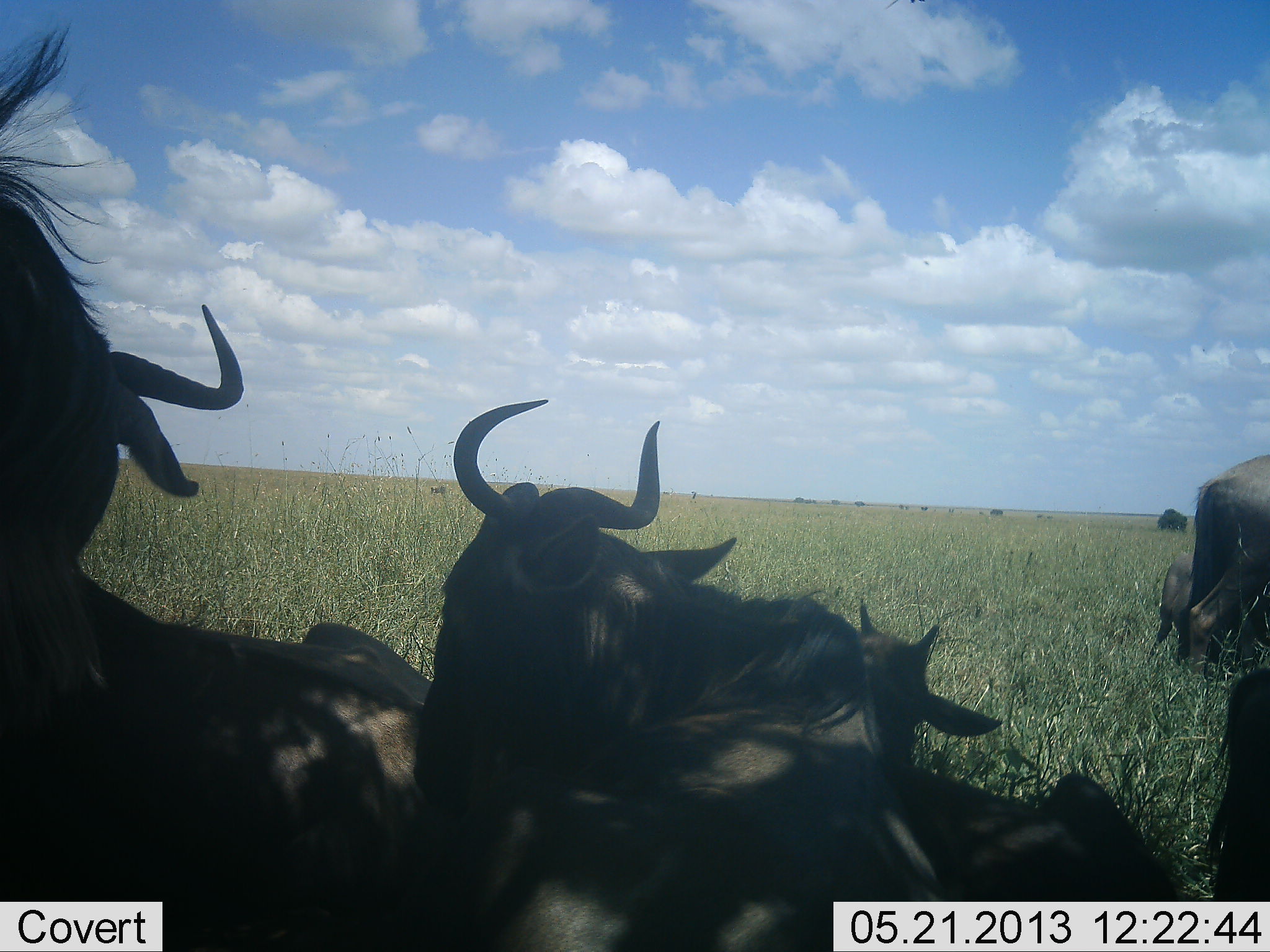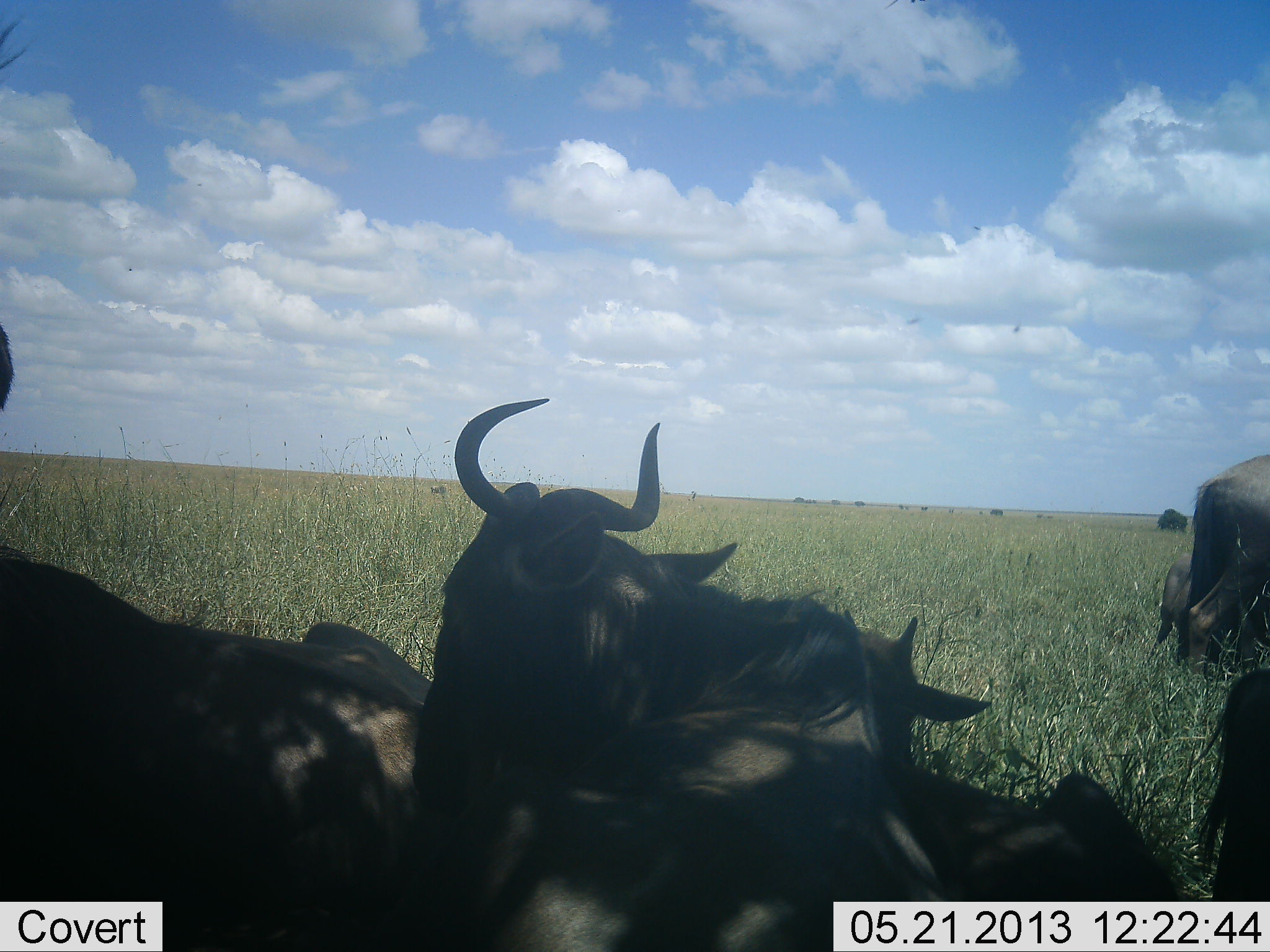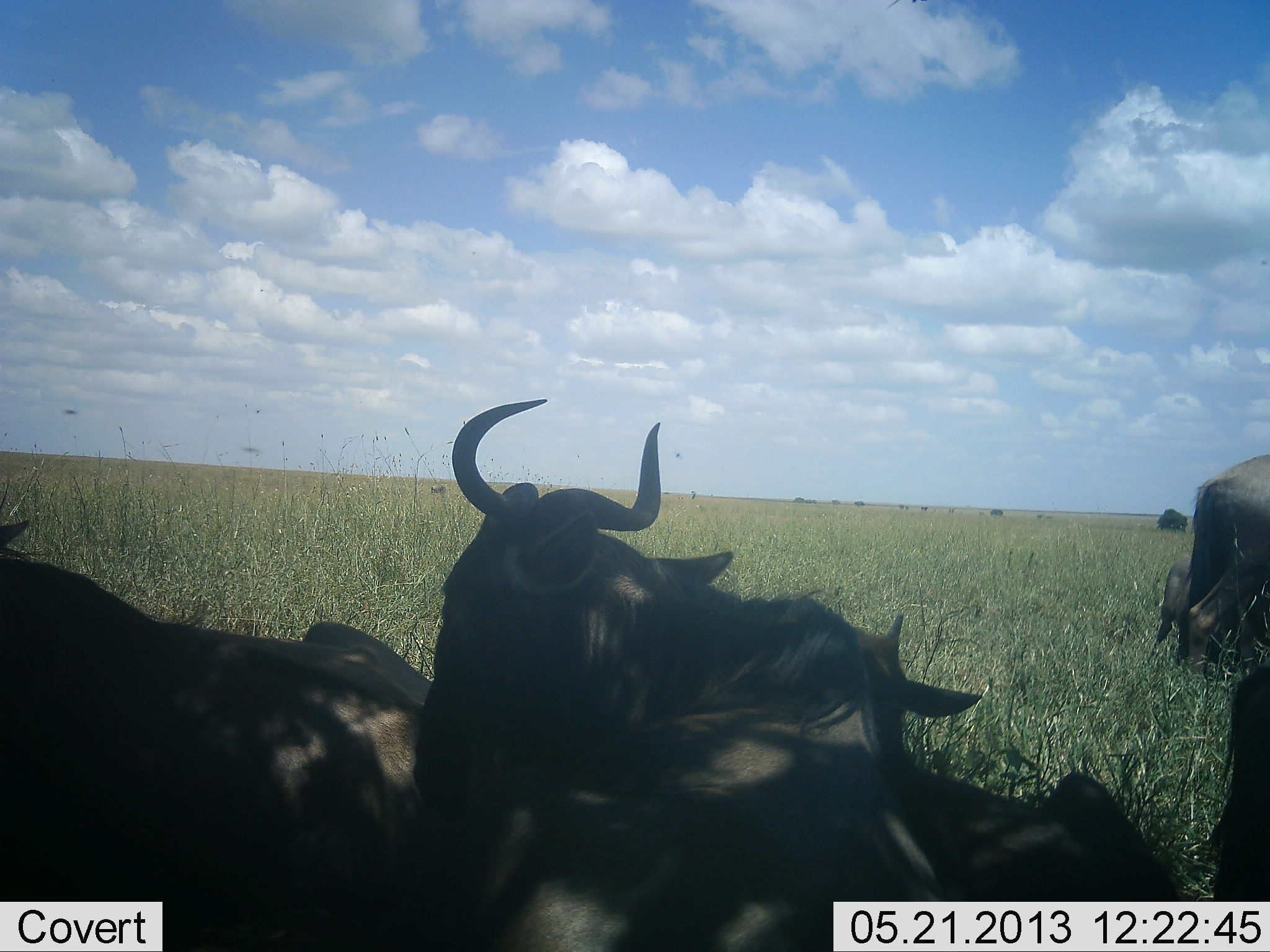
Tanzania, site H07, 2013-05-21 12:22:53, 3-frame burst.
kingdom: Animalia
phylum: Chordata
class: Mammalia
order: Artiodactyla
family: Bovidae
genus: Connochaetes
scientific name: Connochaetes taurinus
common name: blue wildebeest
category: wildebeest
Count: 6.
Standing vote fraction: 55%.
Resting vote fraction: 93%.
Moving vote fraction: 3%.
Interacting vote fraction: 0%.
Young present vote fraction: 24%.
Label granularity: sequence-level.